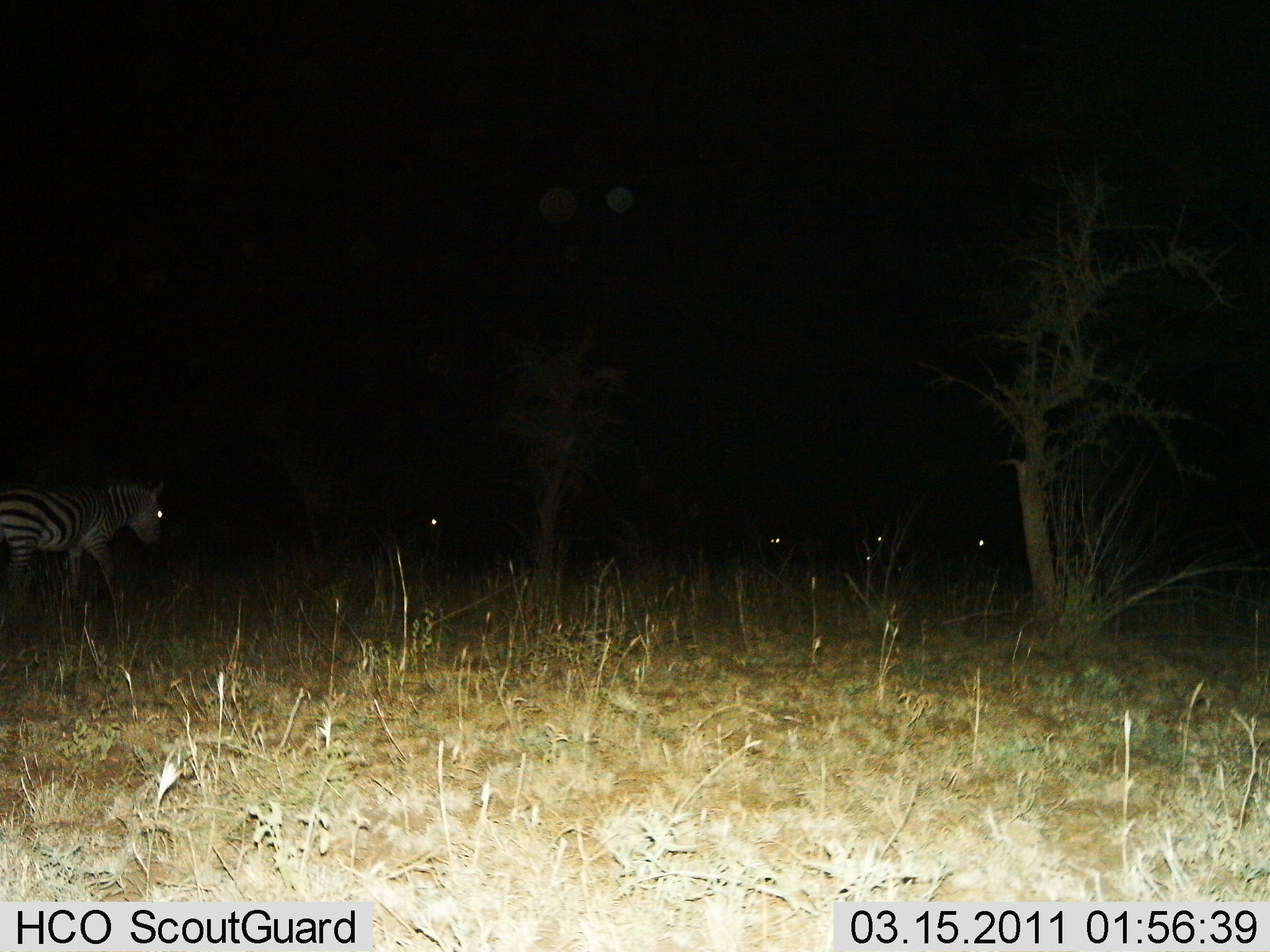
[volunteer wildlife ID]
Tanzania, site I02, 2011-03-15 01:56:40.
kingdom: Animalia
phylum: Chordata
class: Mammalia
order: Perissodactyla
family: Equidae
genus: Equus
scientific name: Equus quagga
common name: plains zebra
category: zebra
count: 5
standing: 55%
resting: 0%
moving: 55%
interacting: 0%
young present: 0%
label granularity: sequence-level